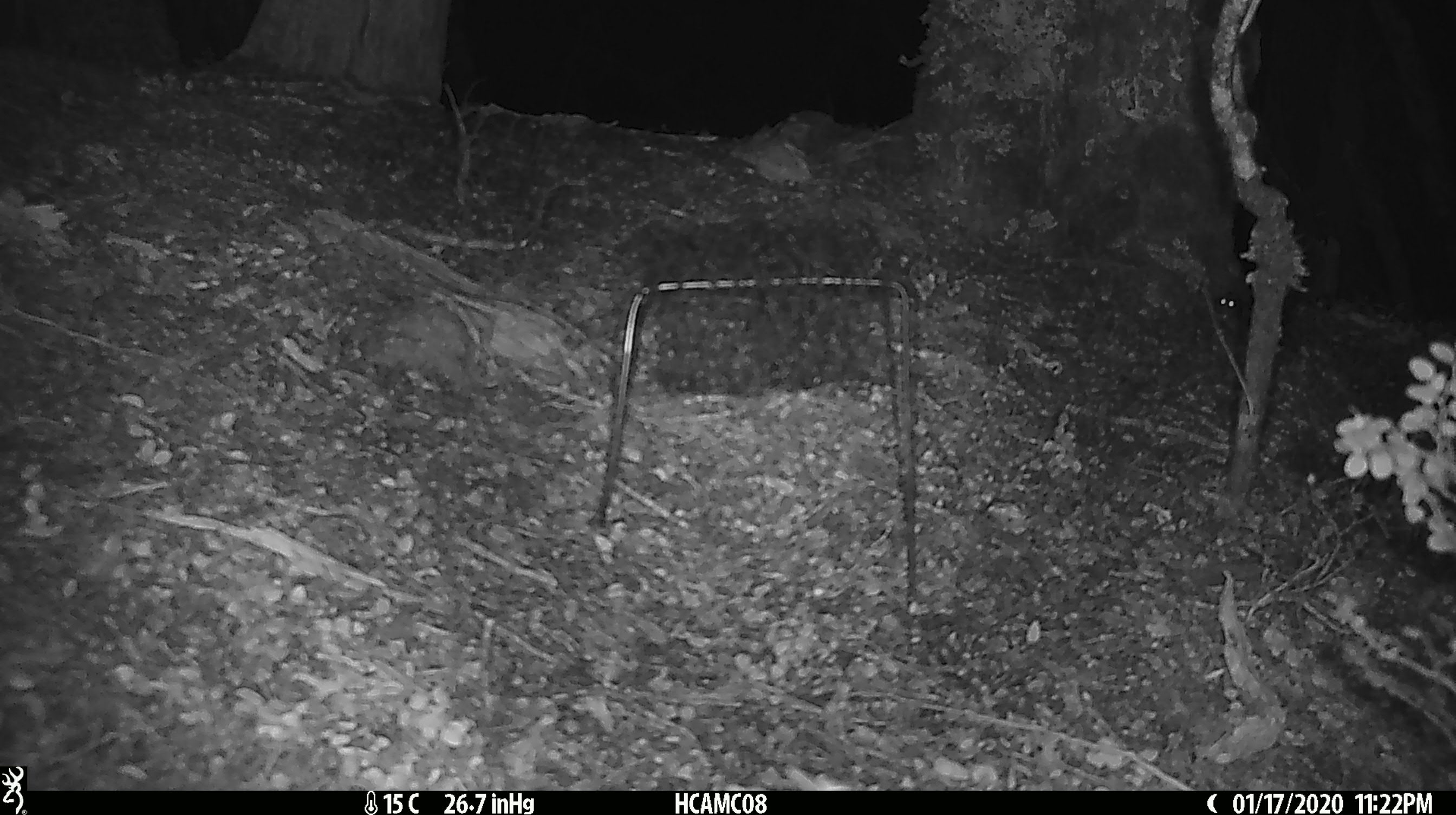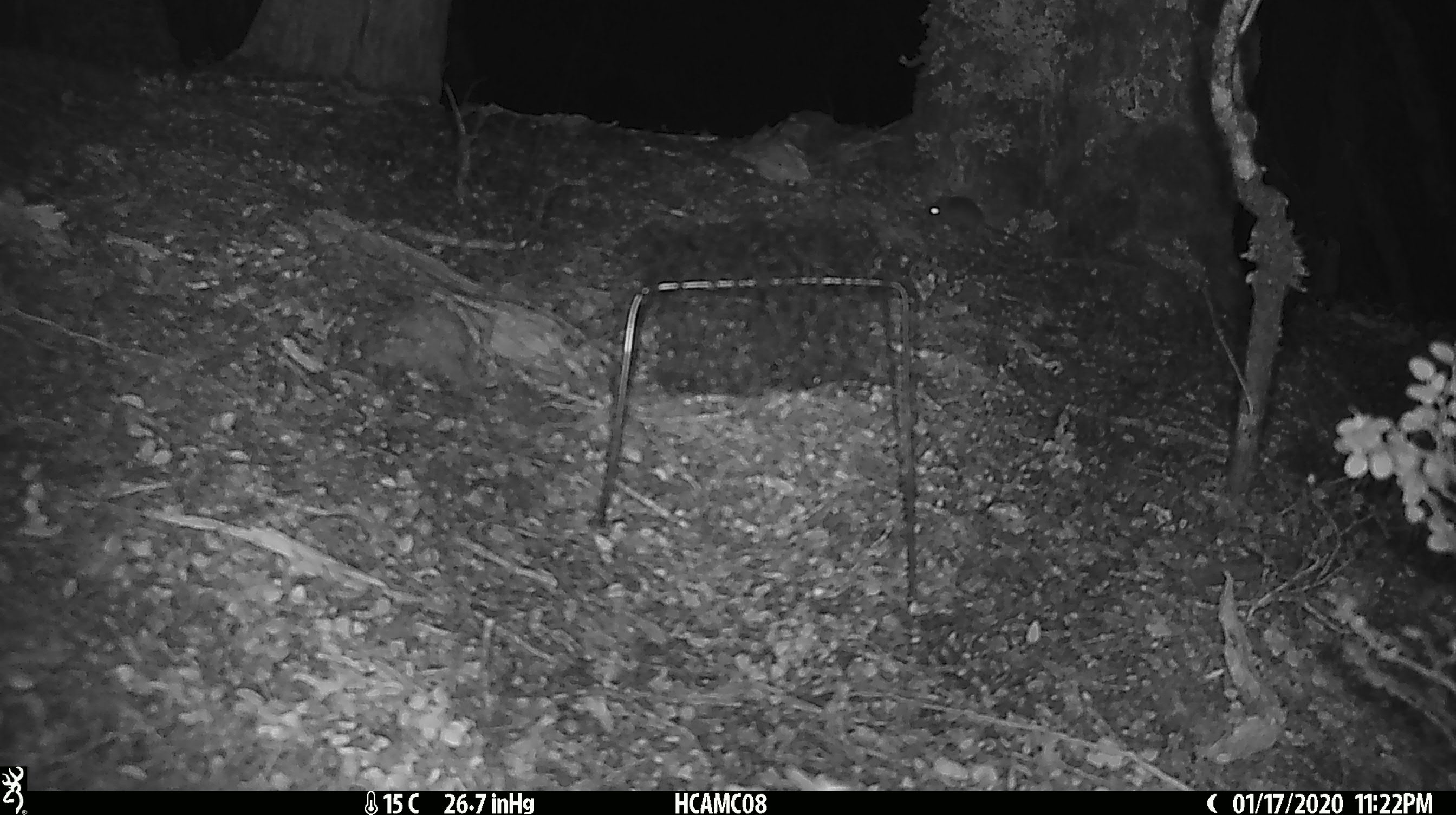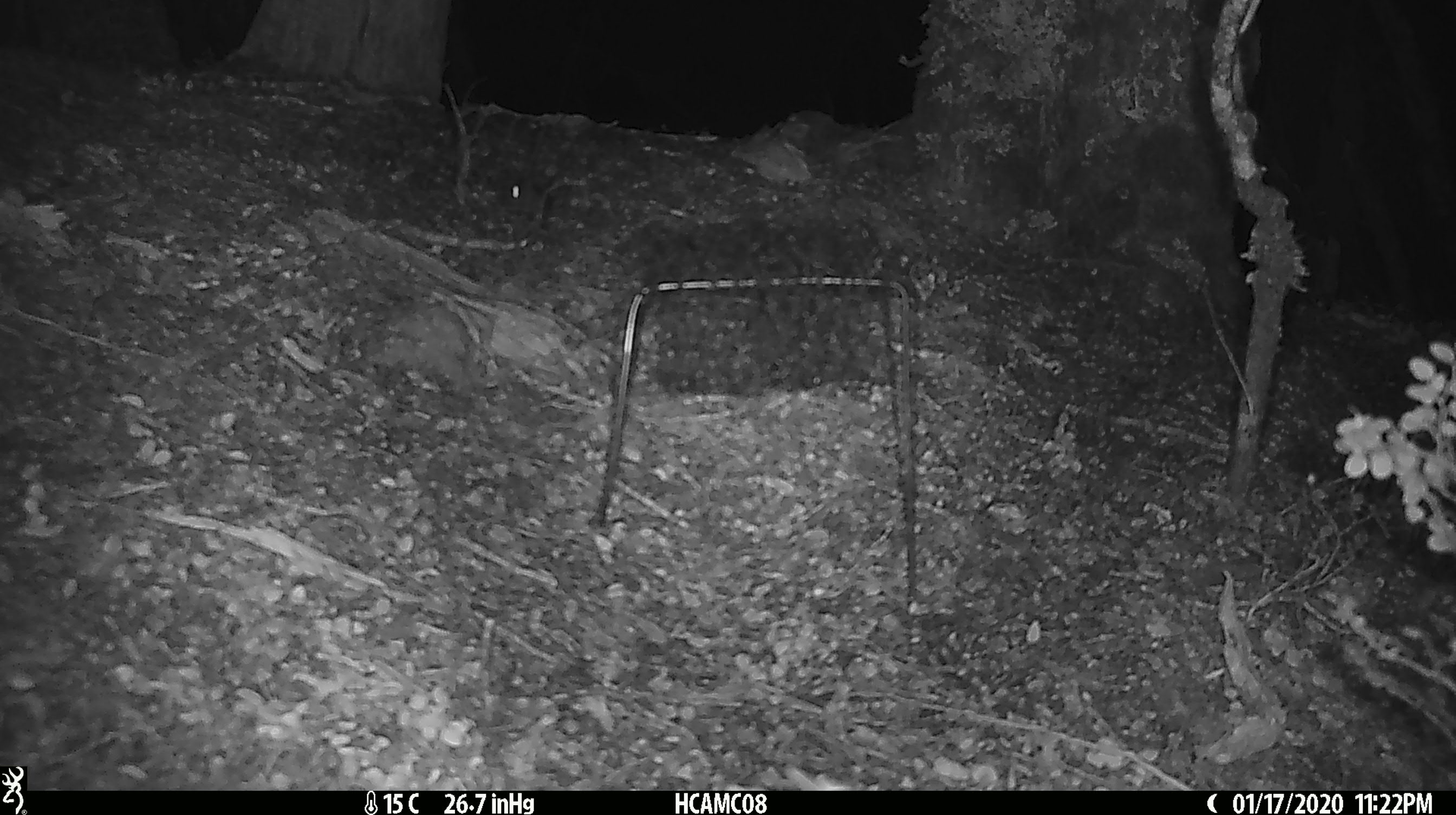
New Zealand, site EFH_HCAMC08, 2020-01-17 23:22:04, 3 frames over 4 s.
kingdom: Animalia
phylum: Chordata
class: Mammalia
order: Rodentia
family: Muridae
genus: Mus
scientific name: Mus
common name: mouse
Mouse (Mus).